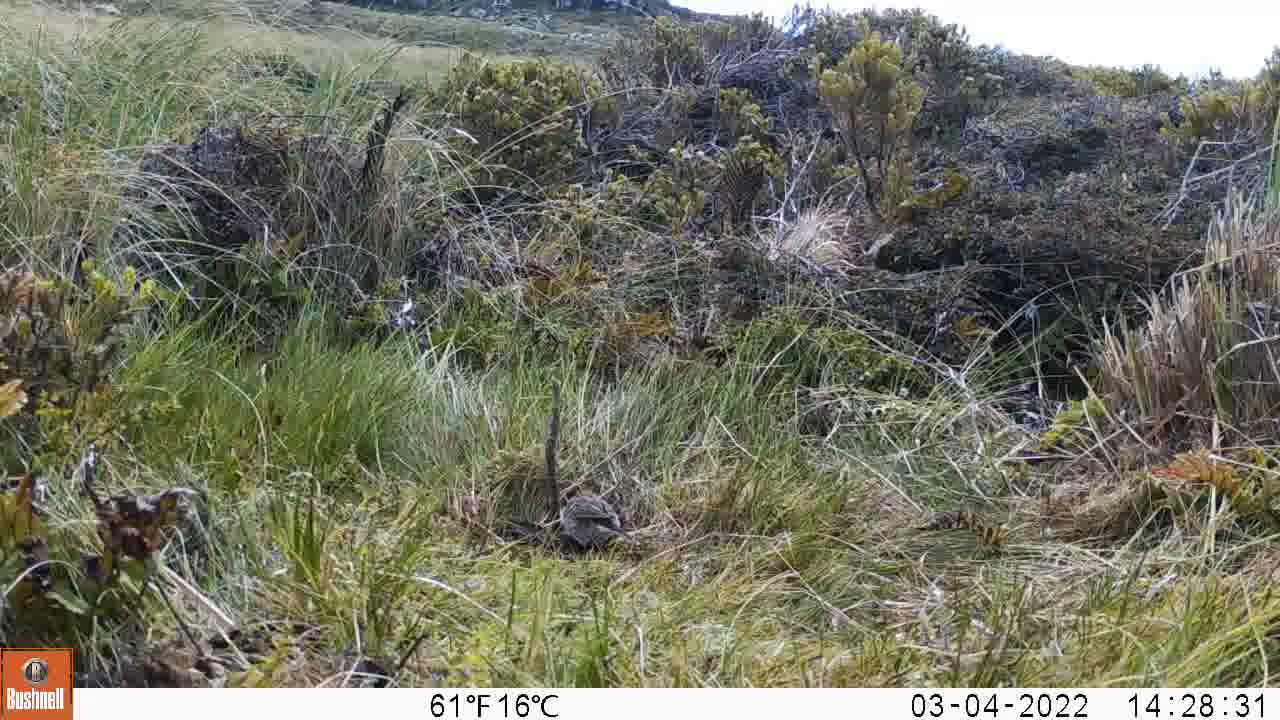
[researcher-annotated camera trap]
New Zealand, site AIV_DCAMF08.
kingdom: Animalia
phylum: Chordata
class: Aves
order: Passeriformes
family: Motacillidae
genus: Anthus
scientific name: Anthus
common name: pipit